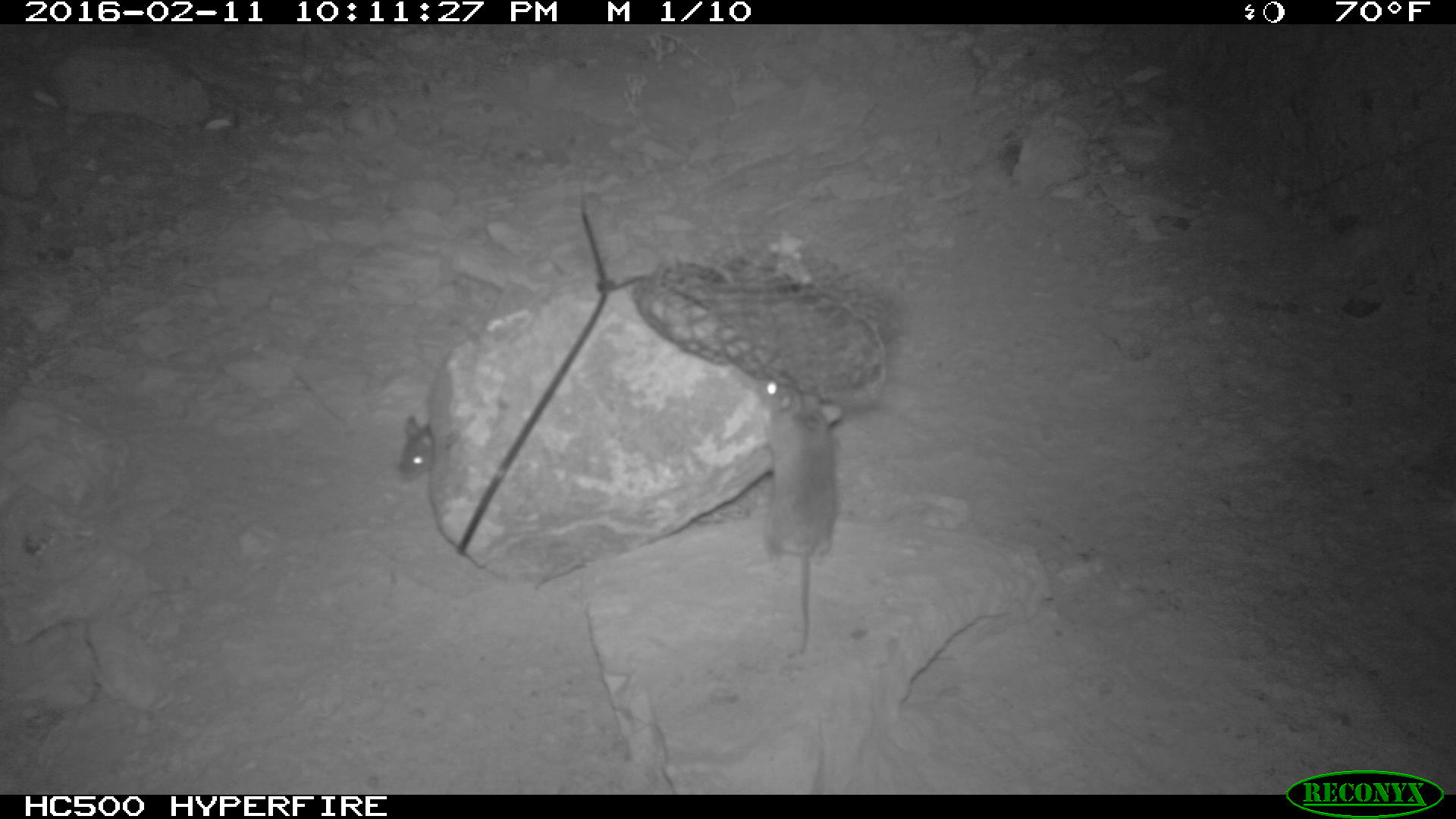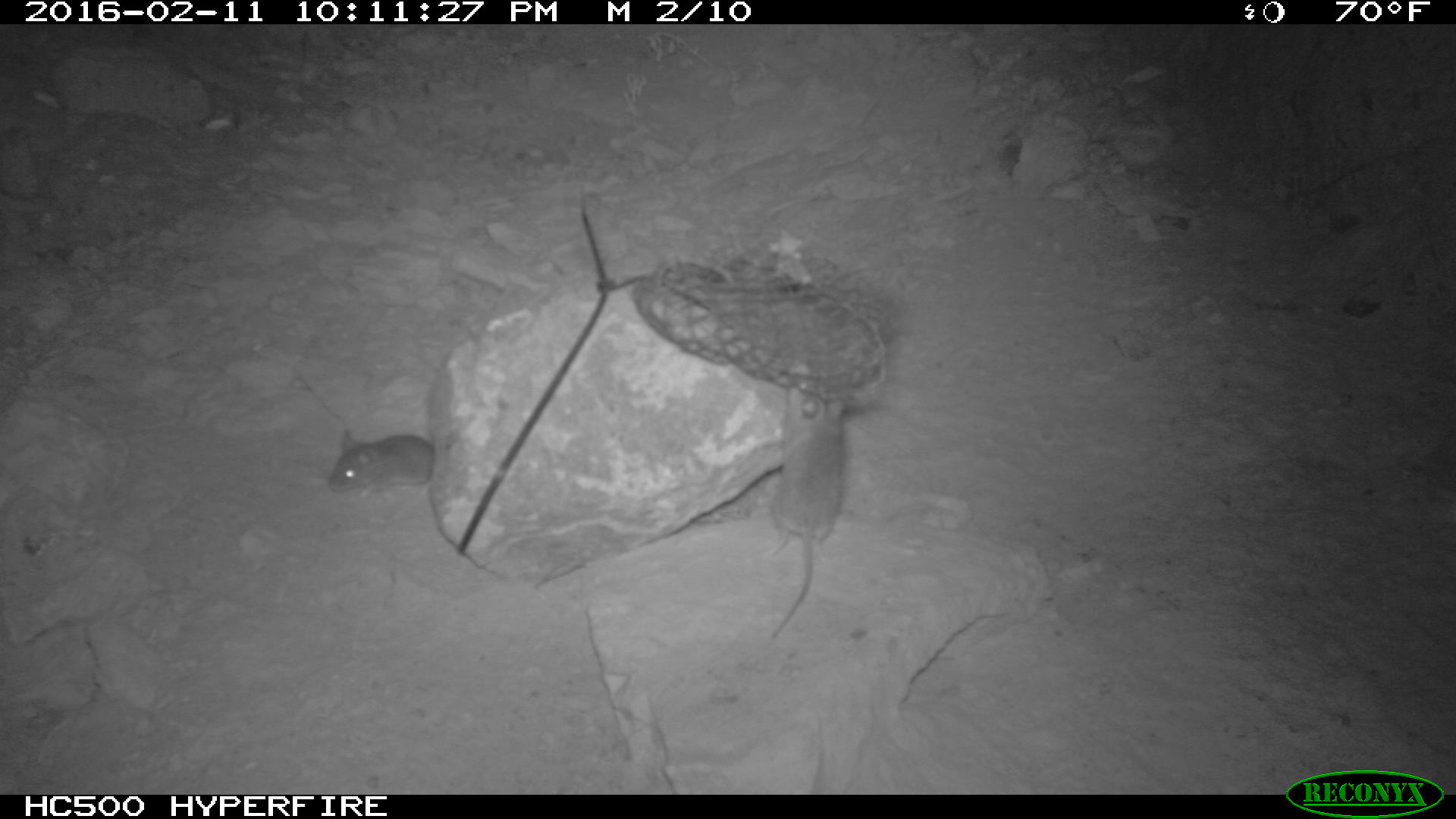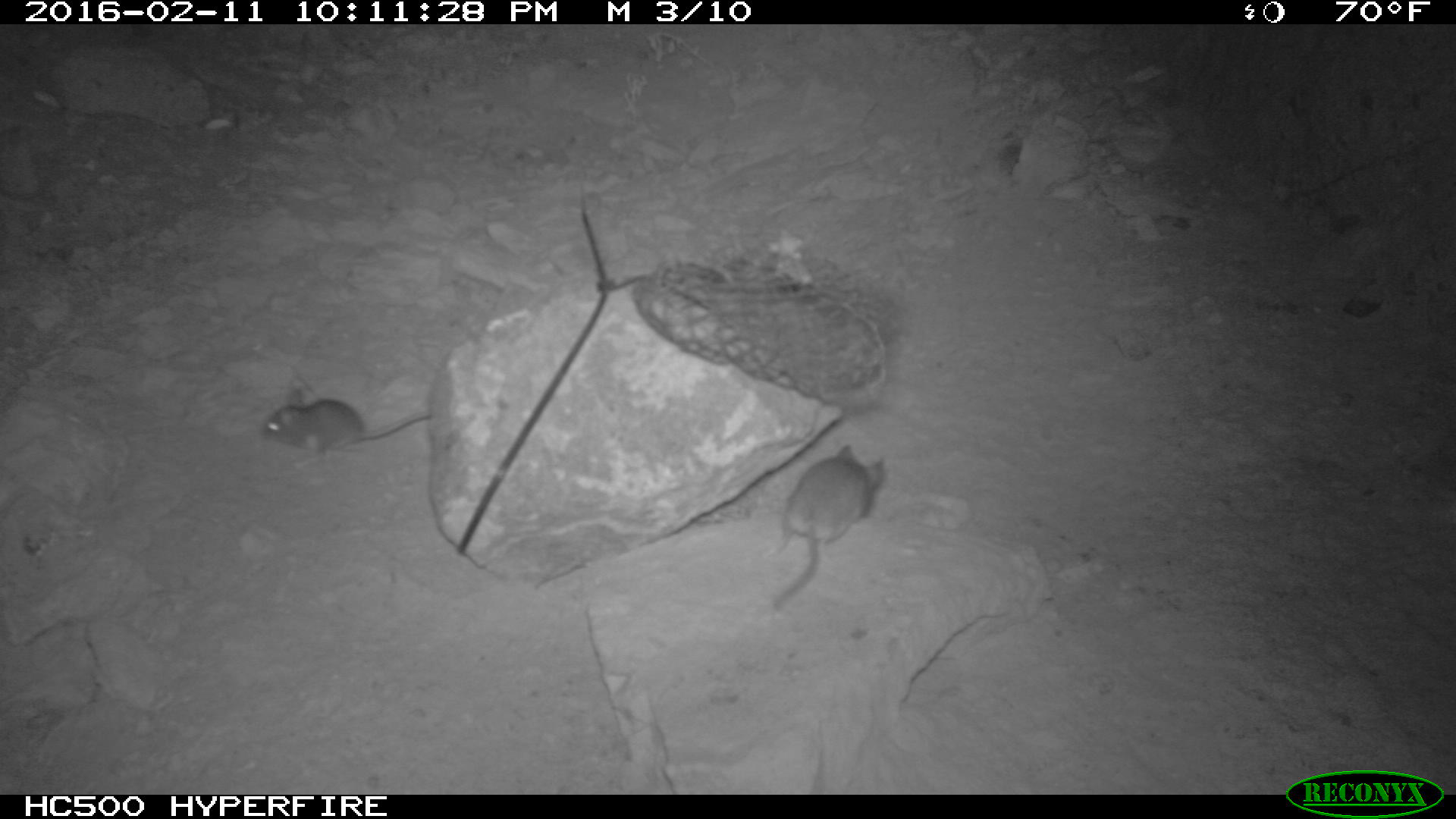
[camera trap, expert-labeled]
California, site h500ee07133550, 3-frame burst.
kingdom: Animalia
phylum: Chordata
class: Mammalia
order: Rodentia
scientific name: Rodentia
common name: rodent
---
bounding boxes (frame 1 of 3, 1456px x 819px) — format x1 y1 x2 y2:
rodent: 748 370 833 657; 388 414 431 487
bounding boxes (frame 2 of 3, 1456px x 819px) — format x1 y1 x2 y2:
rodent: 767 385 842 639; 329 426 434 498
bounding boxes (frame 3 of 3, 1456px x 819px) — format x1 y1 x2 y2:
rodent: 765 444 884 610; 262 388 431 470